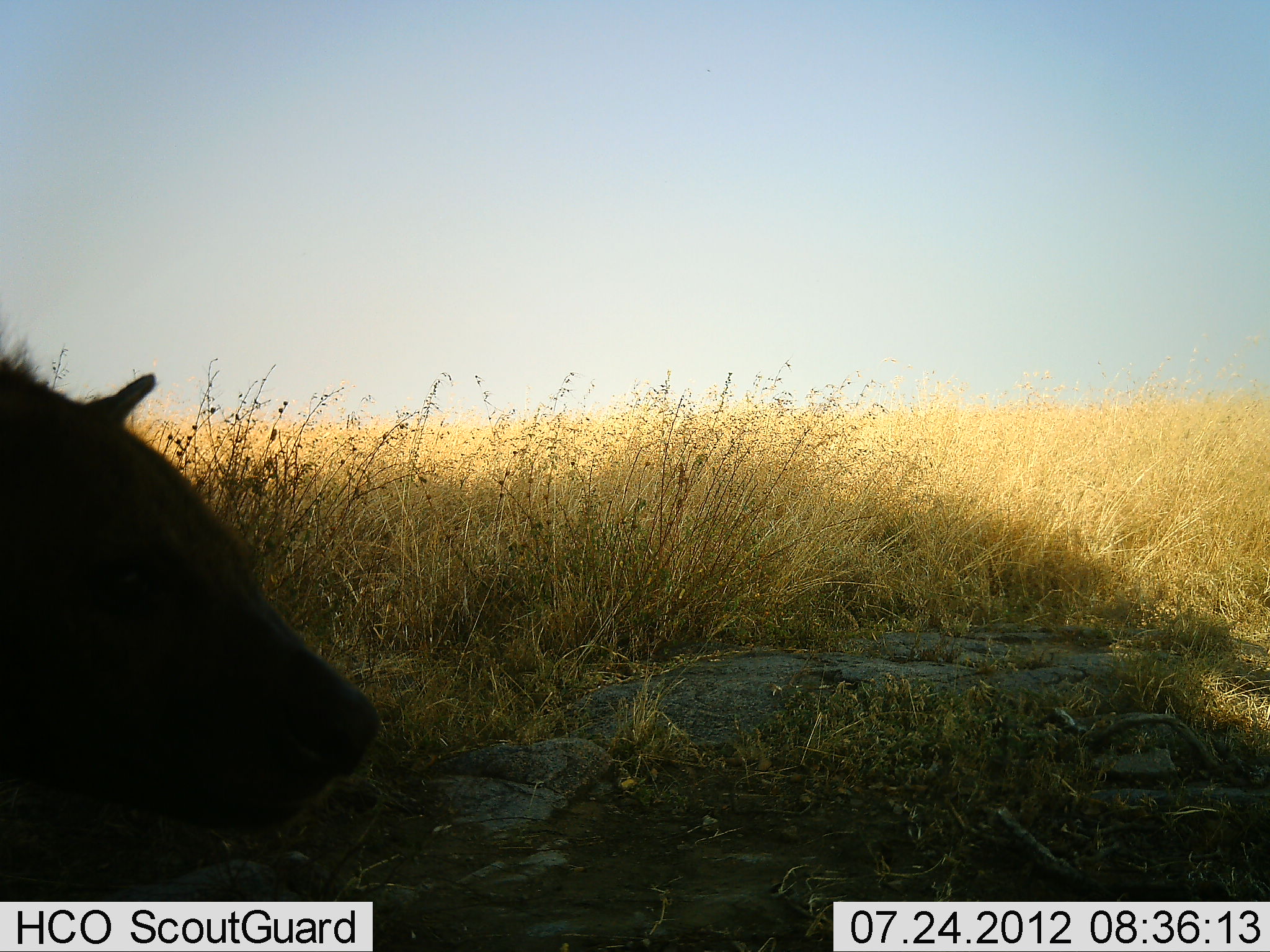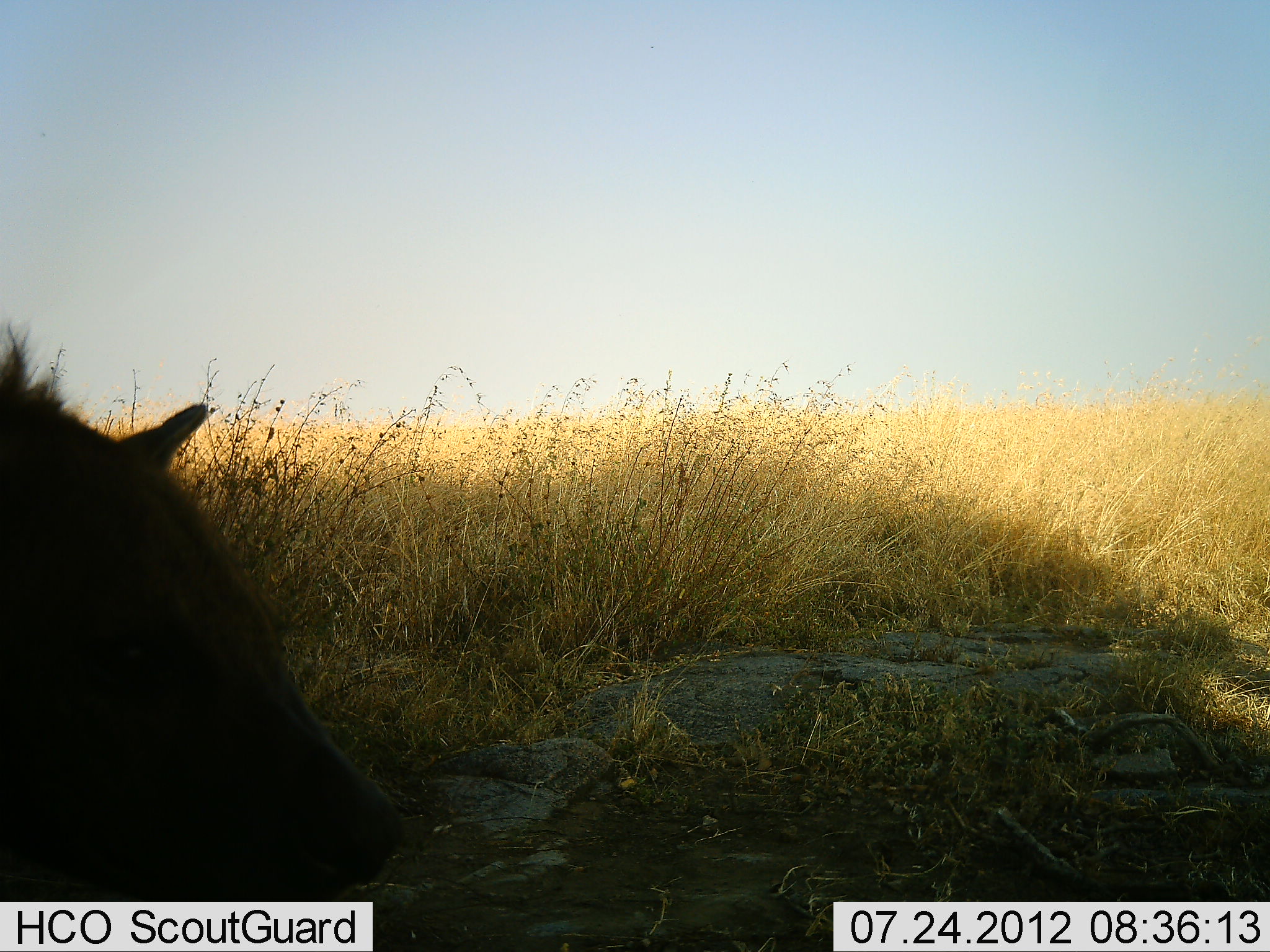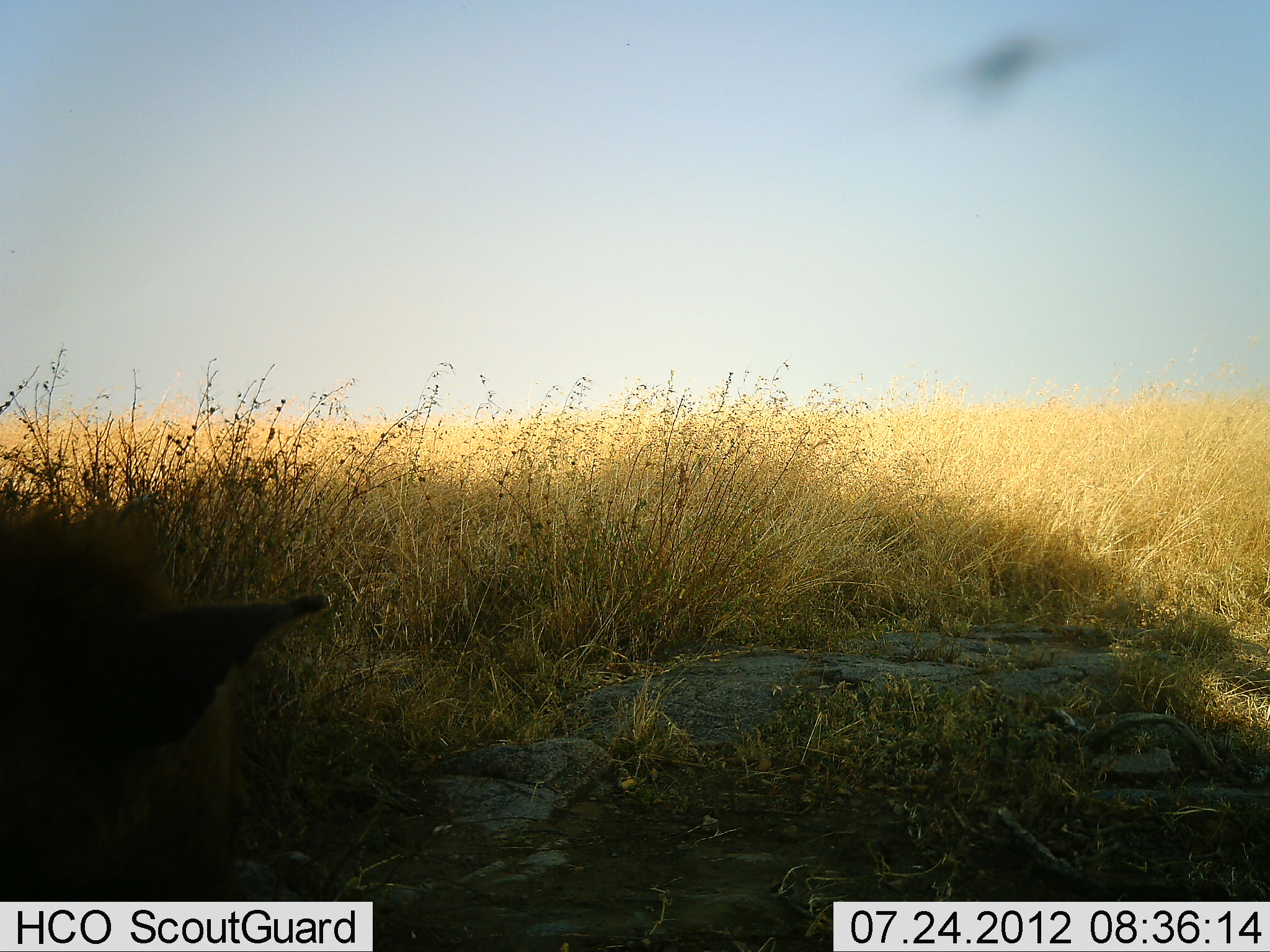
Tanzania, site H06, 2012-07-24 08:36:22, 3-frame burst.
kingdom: Animalia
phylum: Chordata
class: Mammalia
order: Carnivora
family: Hyaenidae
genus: Crocuta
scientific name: Crocuta crocuta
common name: spotted hyena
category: hyenaspotted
Hyenaspotted (spotted hyena) (Crocuta crocuta), count 1. Behavior (volunteer vote fractions): standing 50%, resting 20%, moving 30%, interacting 0%. Young present (vote fraction): 0%. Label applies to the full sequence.